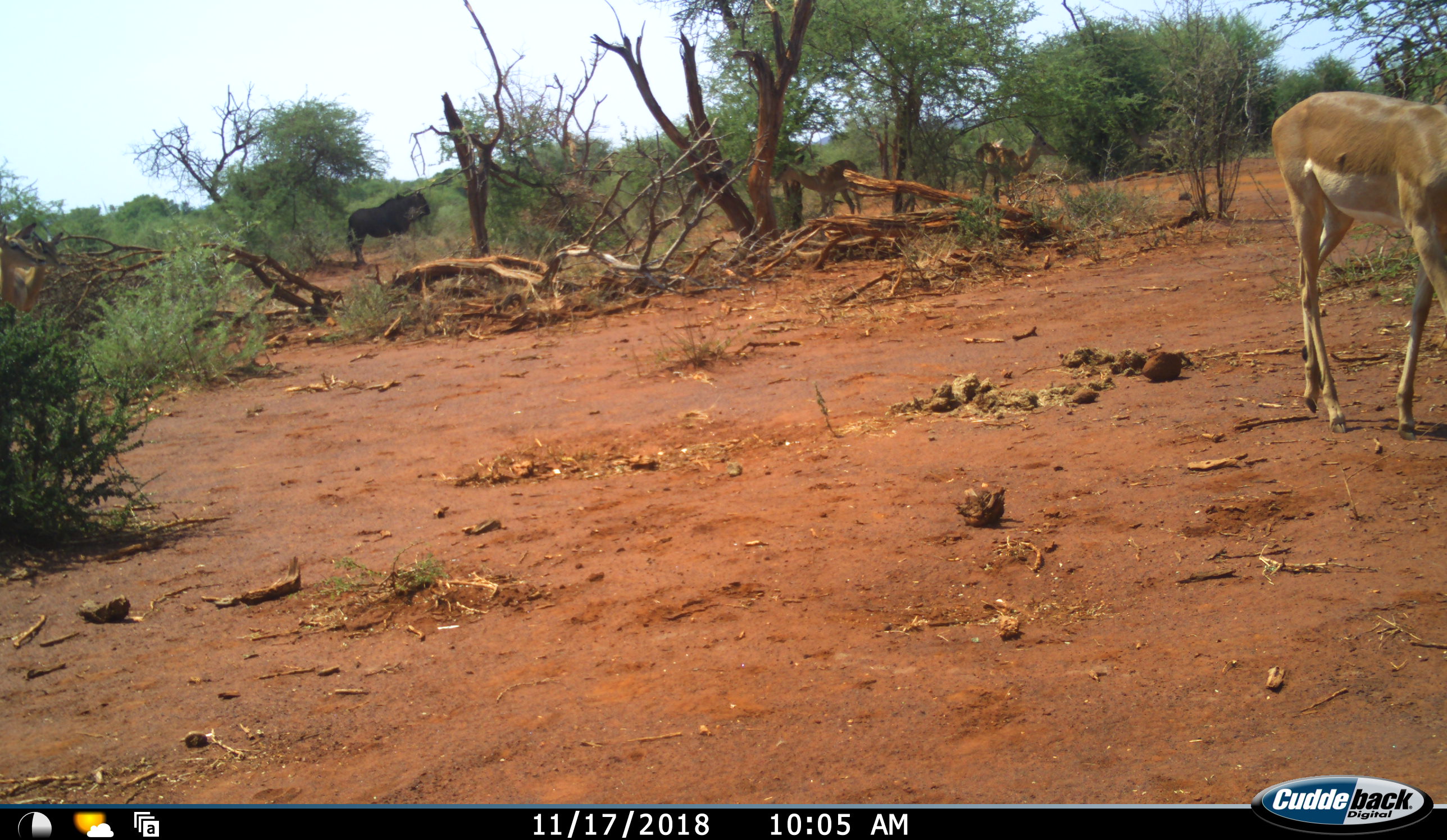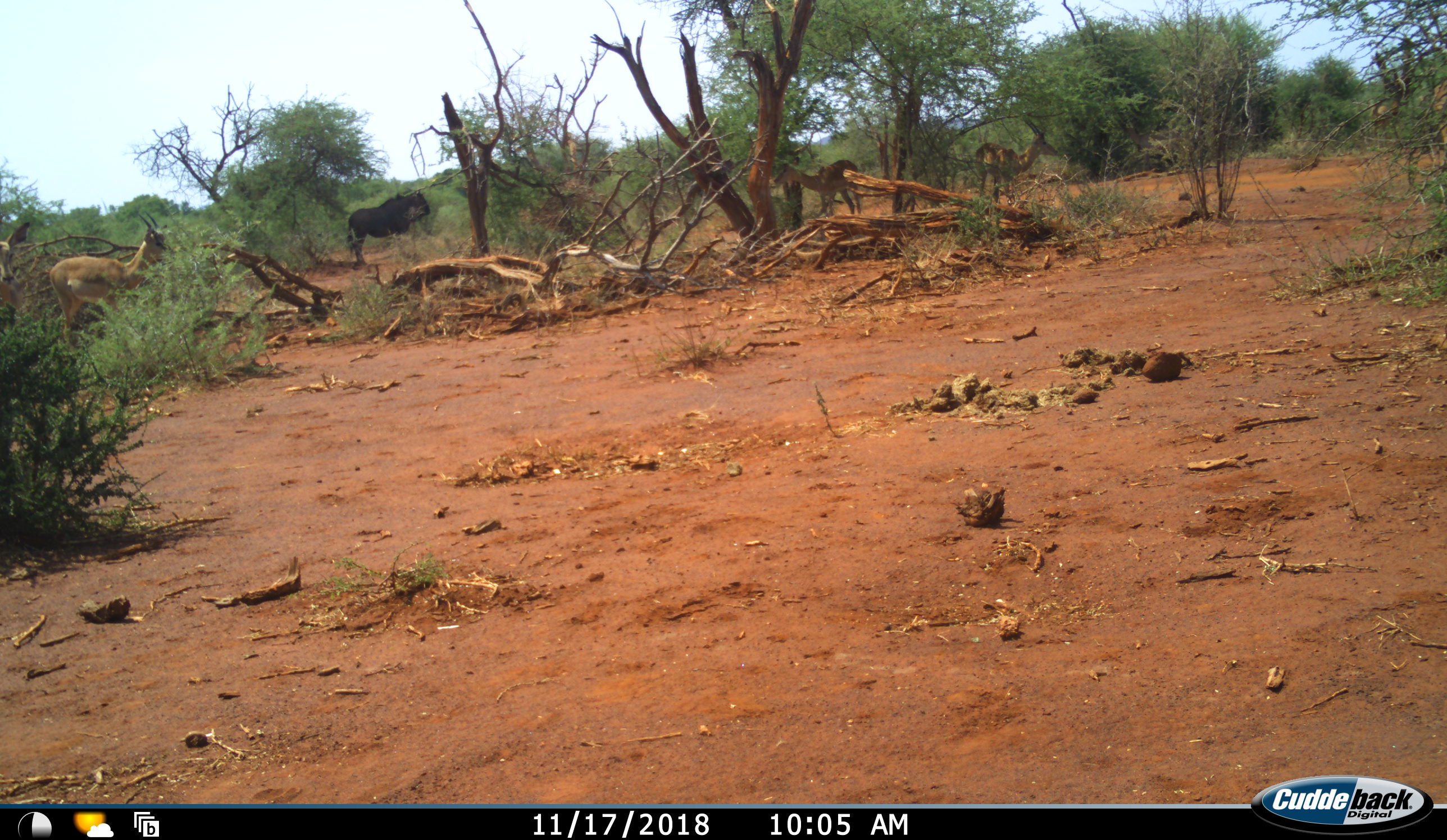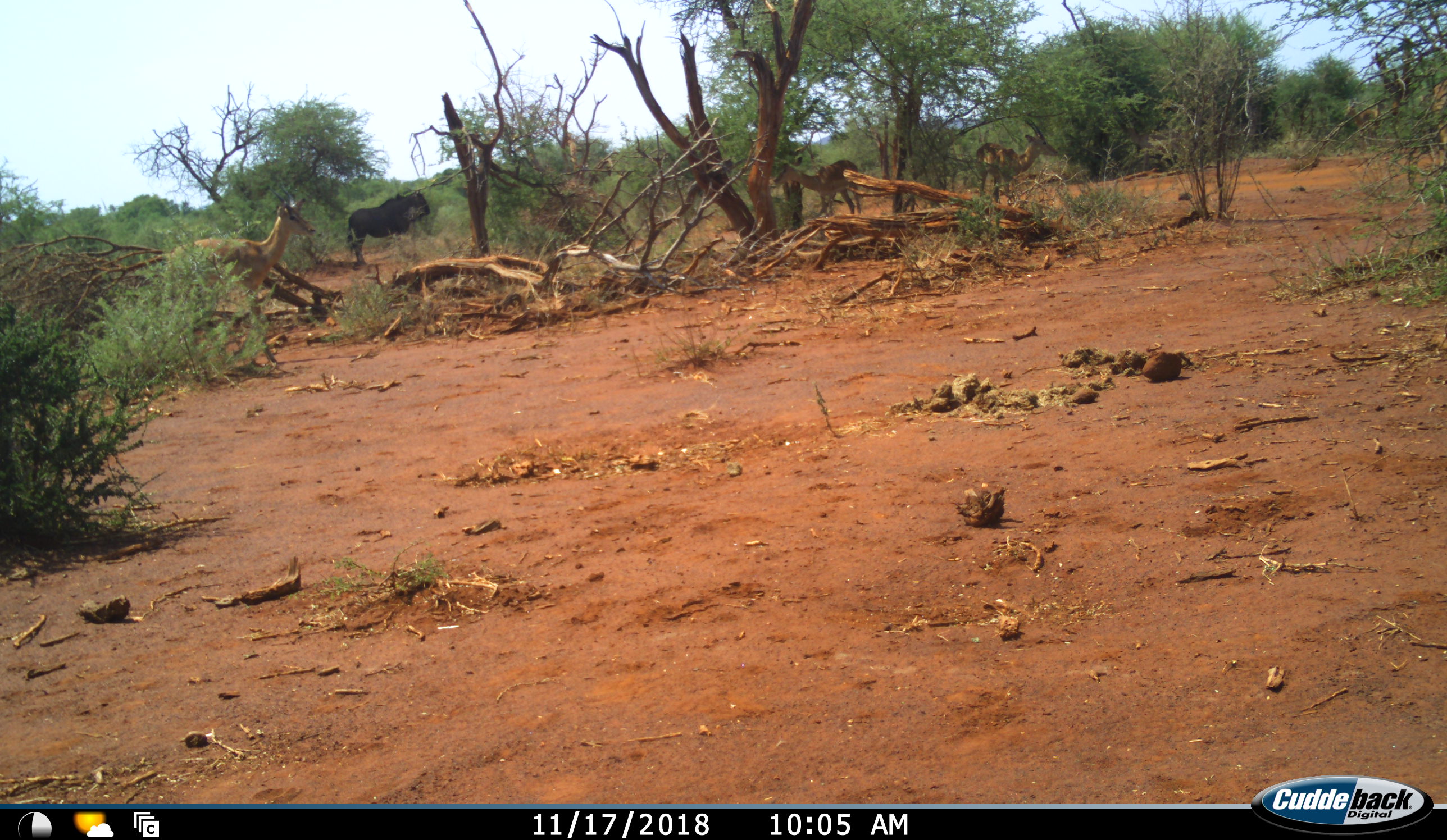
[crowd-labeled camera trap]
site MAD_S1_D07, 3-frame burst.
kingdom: Animalia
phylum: Chordata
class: Mammalia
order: Artiodactyla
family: Bovidae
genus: Aepyceros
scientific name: Aepyceros melampus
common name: impala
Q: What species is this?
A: Impala (Aepyceros melampus).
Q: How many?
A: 5.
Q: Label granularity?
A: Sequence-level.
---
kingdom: Animalia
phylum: Chordata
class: Mammalia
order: Artiodactyla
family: Bovidae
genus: Connochaetes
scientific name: Connochaetes taurinus taurinus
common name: blue wildebeest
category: wildebeestblue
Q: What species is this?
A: Wildebeestblue (blue wildebeest) (Connochaetes taurinus taurinus).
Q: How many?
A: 1.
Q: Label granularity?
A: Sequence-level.